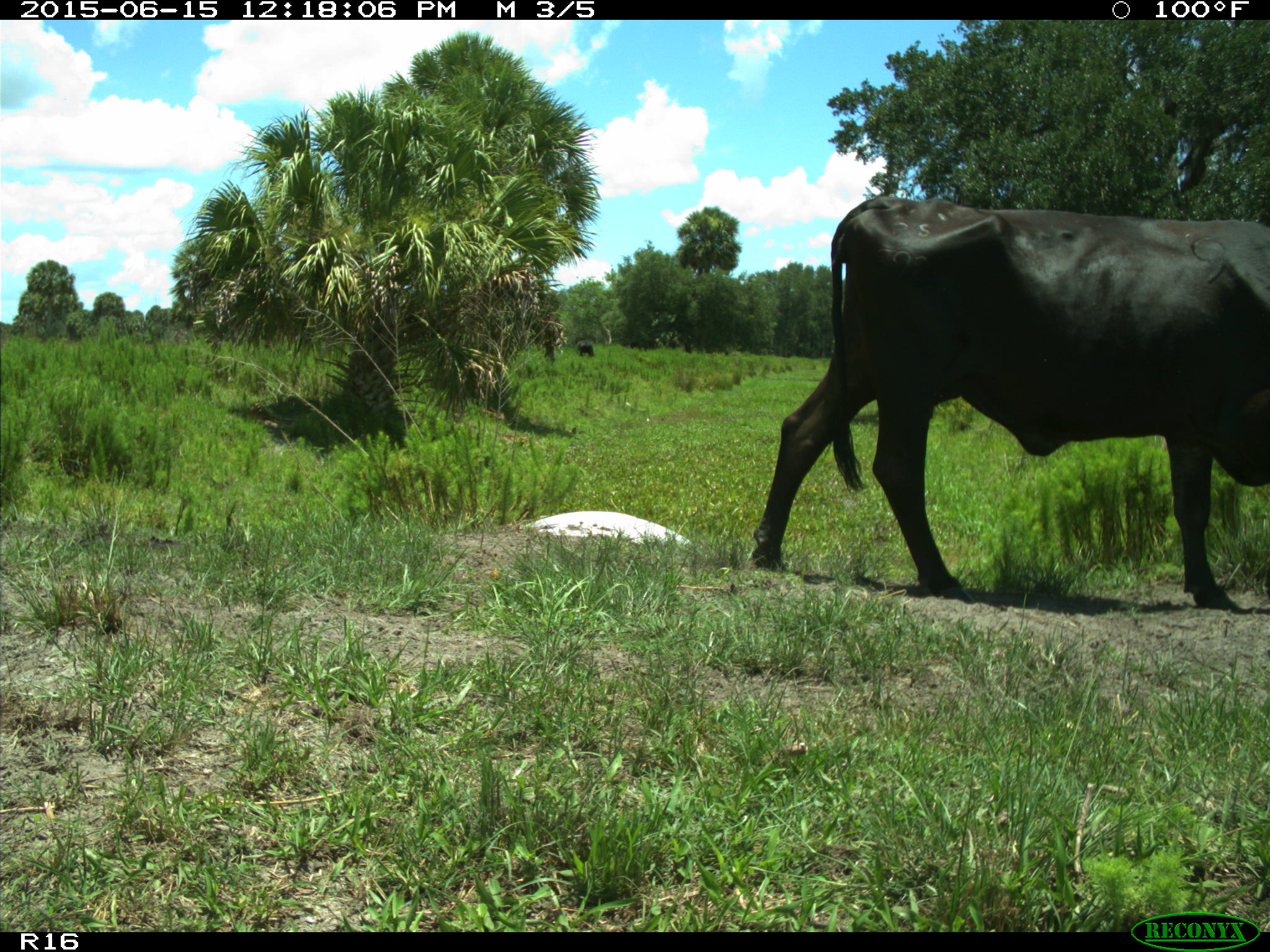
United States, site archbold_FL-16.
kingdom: Animalia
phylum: Chordata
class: Mammalia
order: Artiodactyla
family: Bovidae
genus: Bos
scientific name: Bos taurus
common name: domestic cow